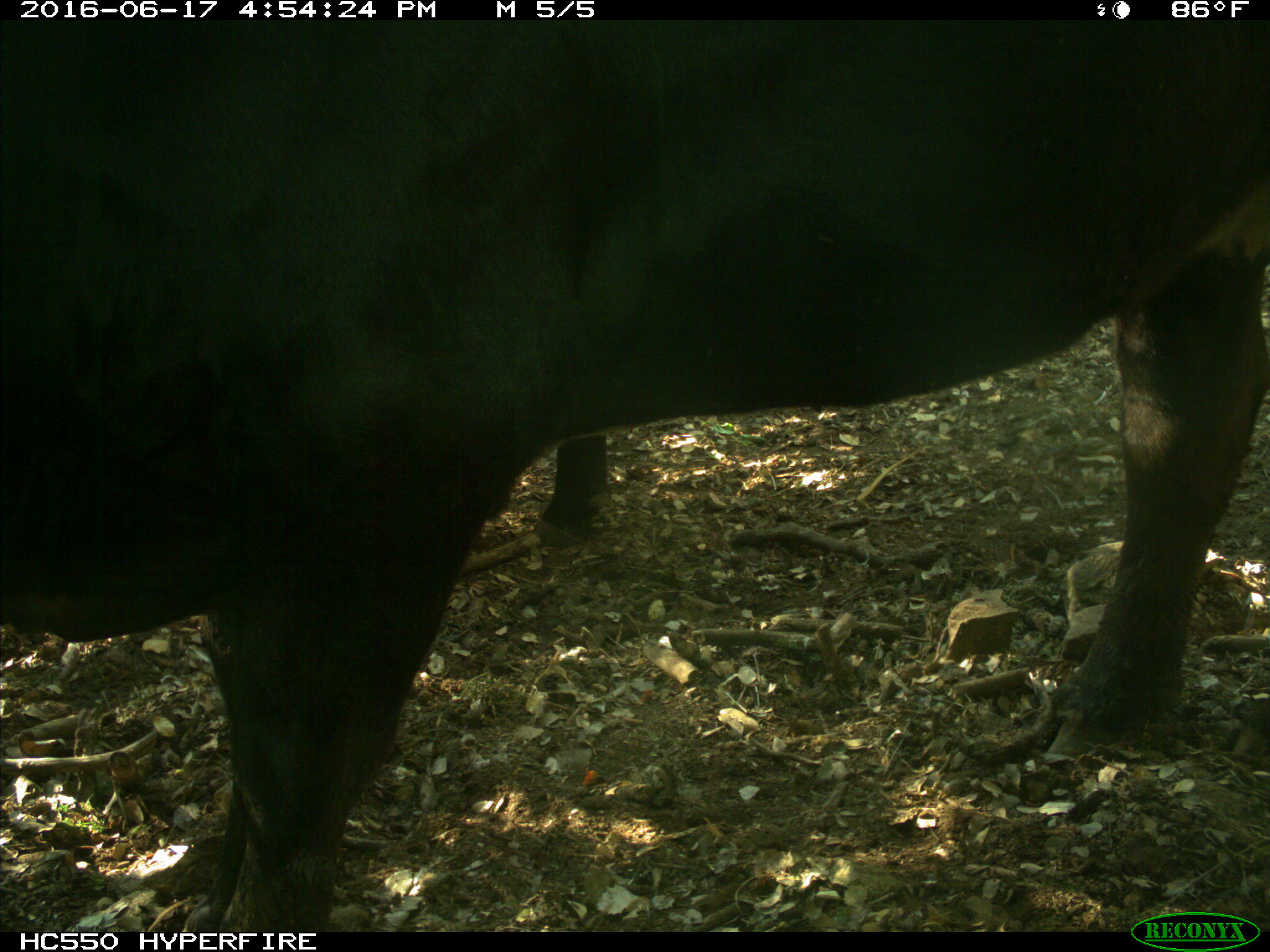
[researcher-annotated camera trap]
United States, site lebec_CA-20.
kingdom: Animalia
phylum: Chordata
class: Mammalia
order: Artiodactyla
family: Bovidae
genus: Bos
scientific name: Bos taurus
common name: domestic cow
Bos taurus (domestic cow).